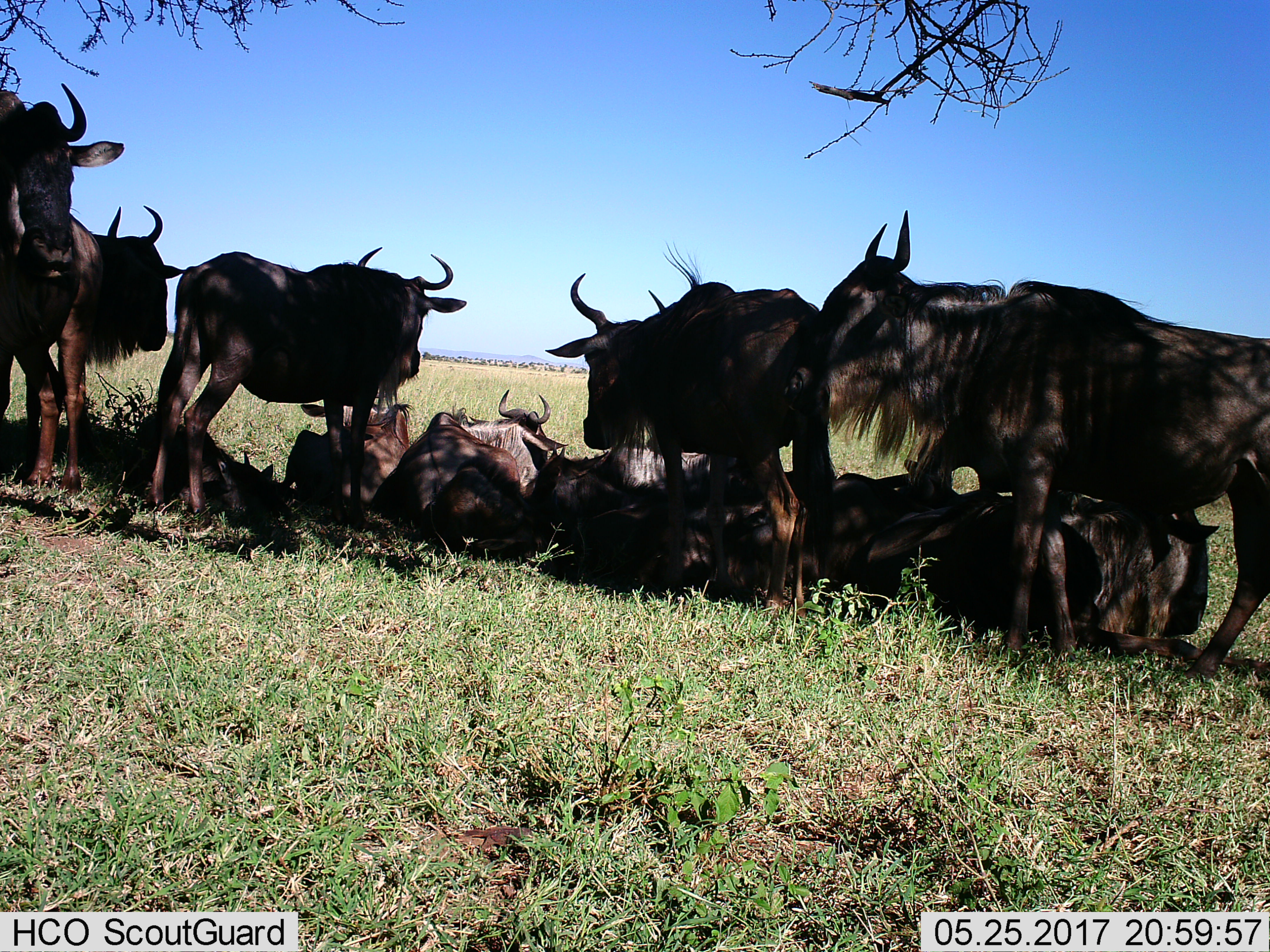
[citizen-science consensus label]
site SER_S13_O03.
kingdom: Animalia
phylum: Chordata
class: Mammalia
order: Artiodactyla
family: Bovidae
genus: Connochaetes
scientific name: Connochaetes taurinus taurinus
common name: blue wildebeest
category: wildebeestblue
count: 11-50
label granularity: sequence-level